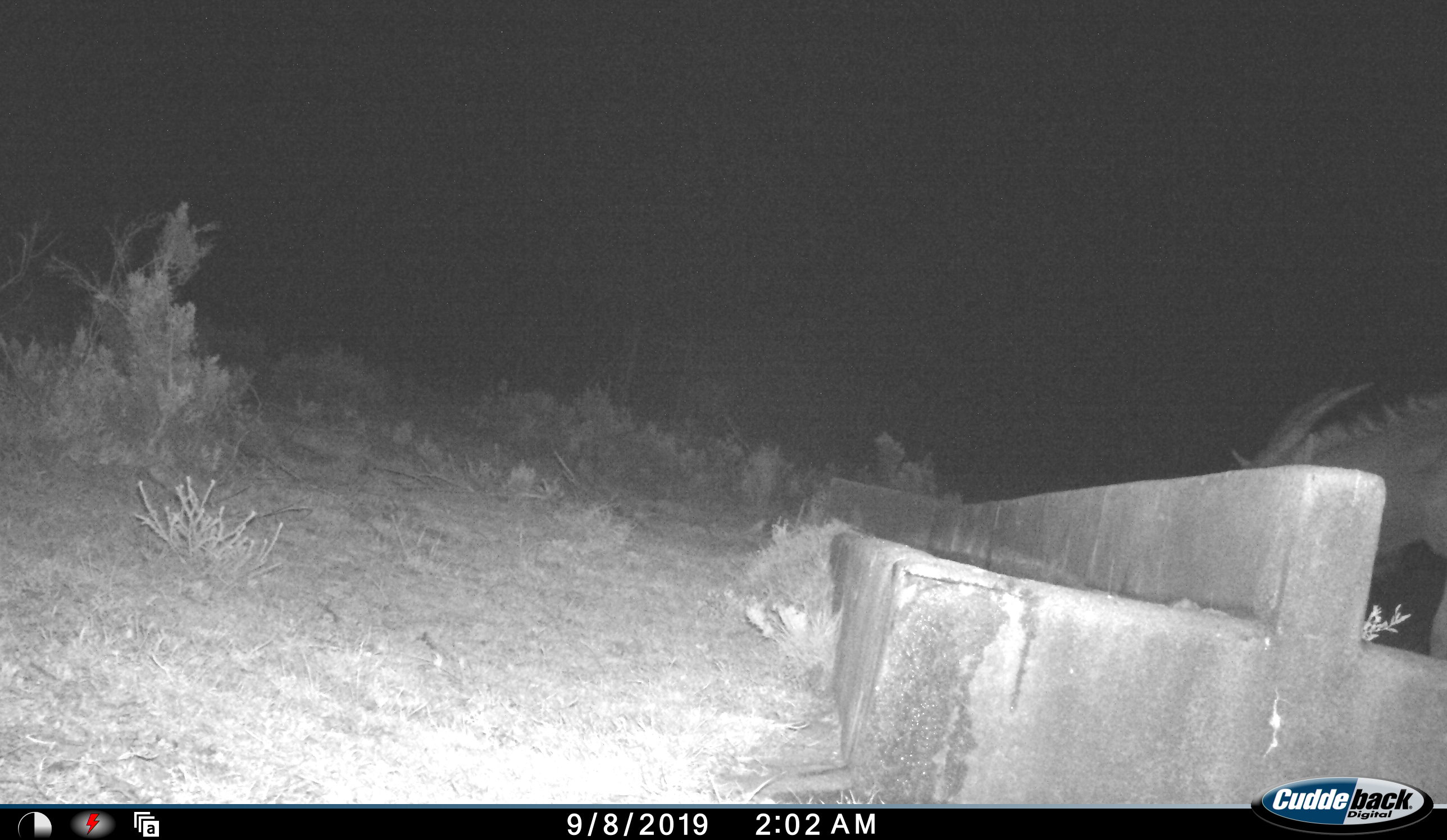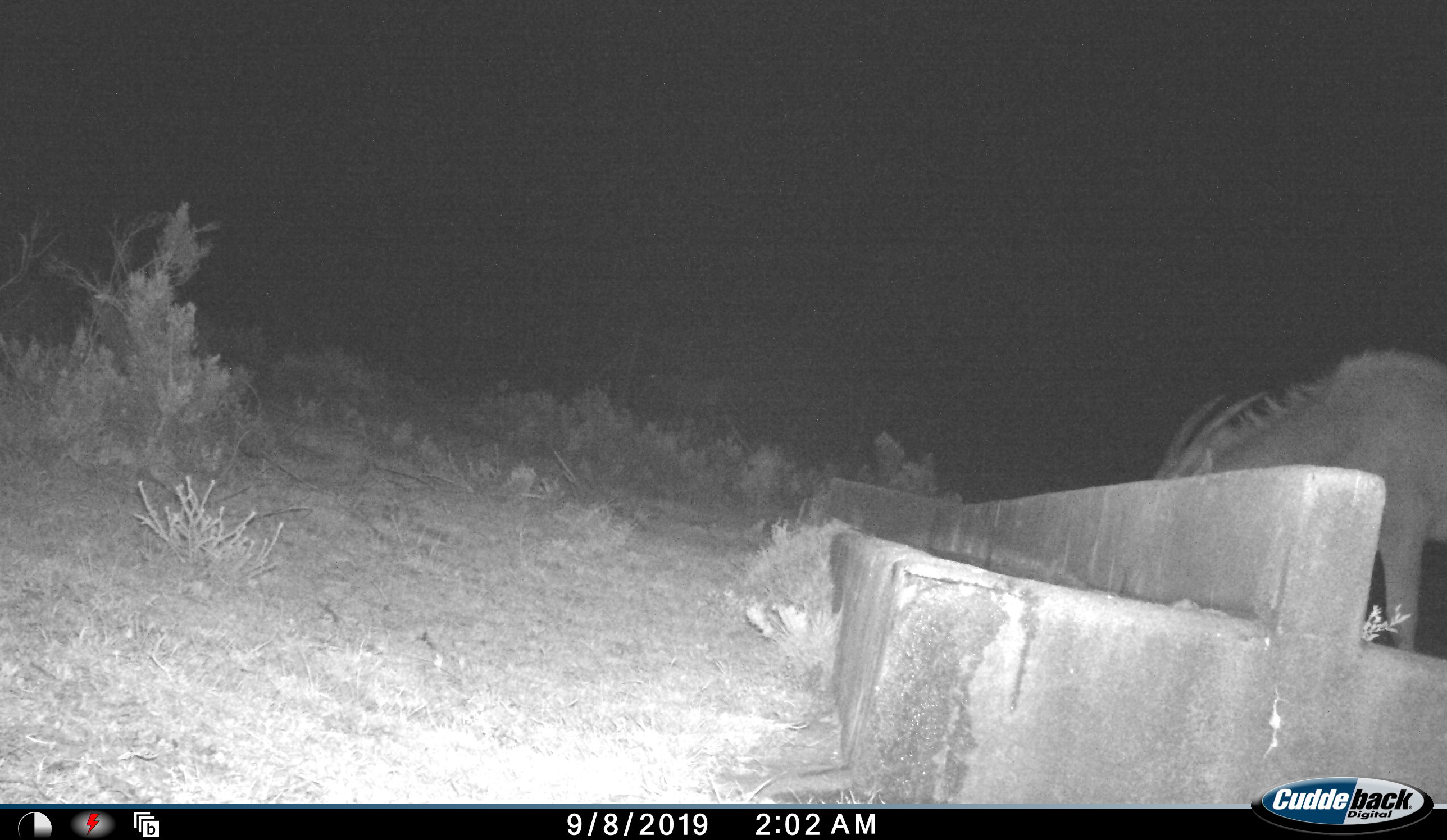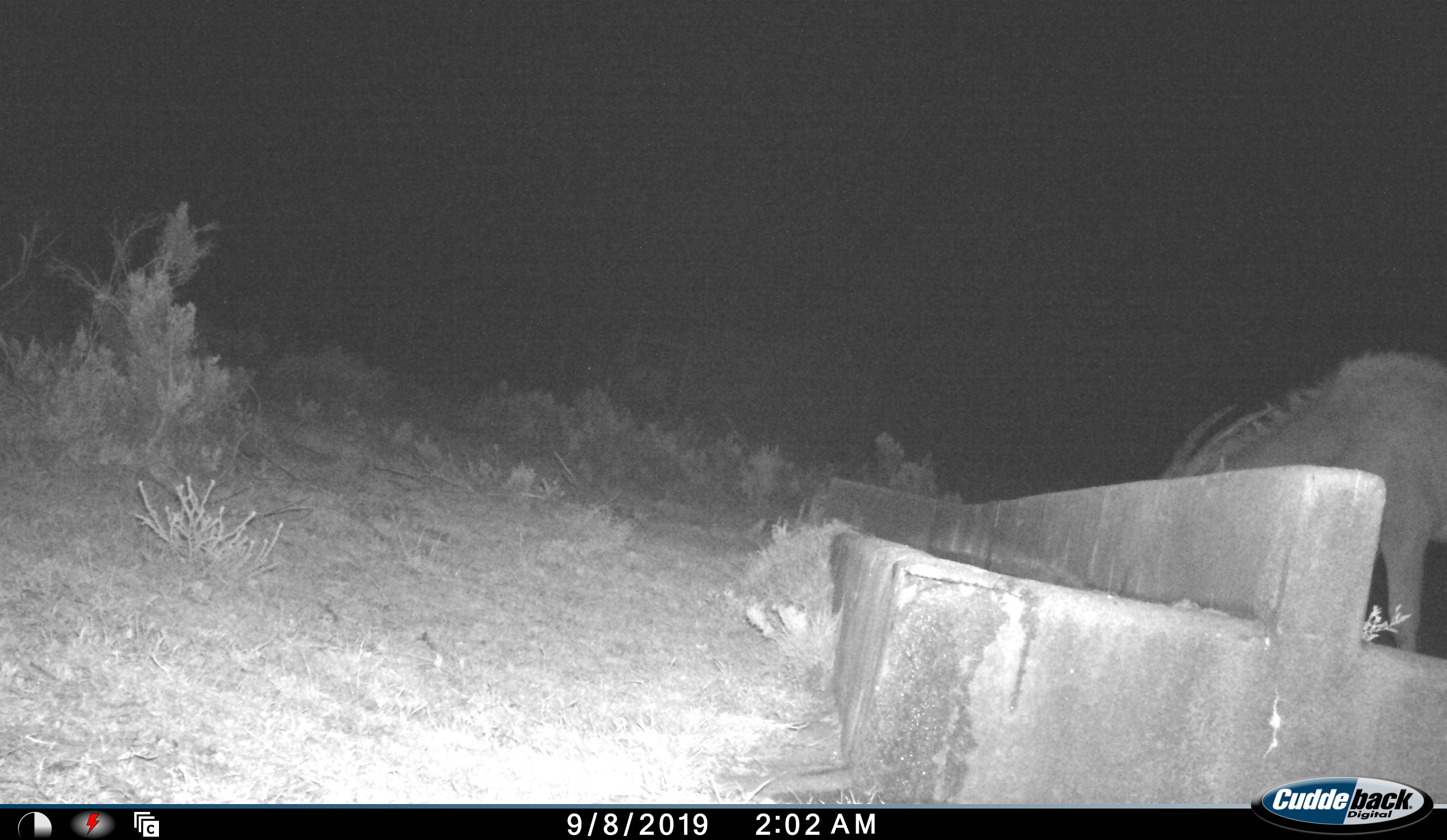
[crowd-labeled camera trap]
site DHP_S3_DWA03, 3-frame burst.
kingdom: Animalia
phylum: Chordata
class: Mammalia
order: Artiodactyla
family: Bovidae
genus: Tragelaphus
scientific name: Tragelaphus oryx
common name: eland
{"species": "eland (Tragelaphus oryx)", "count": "1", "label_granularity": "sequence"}